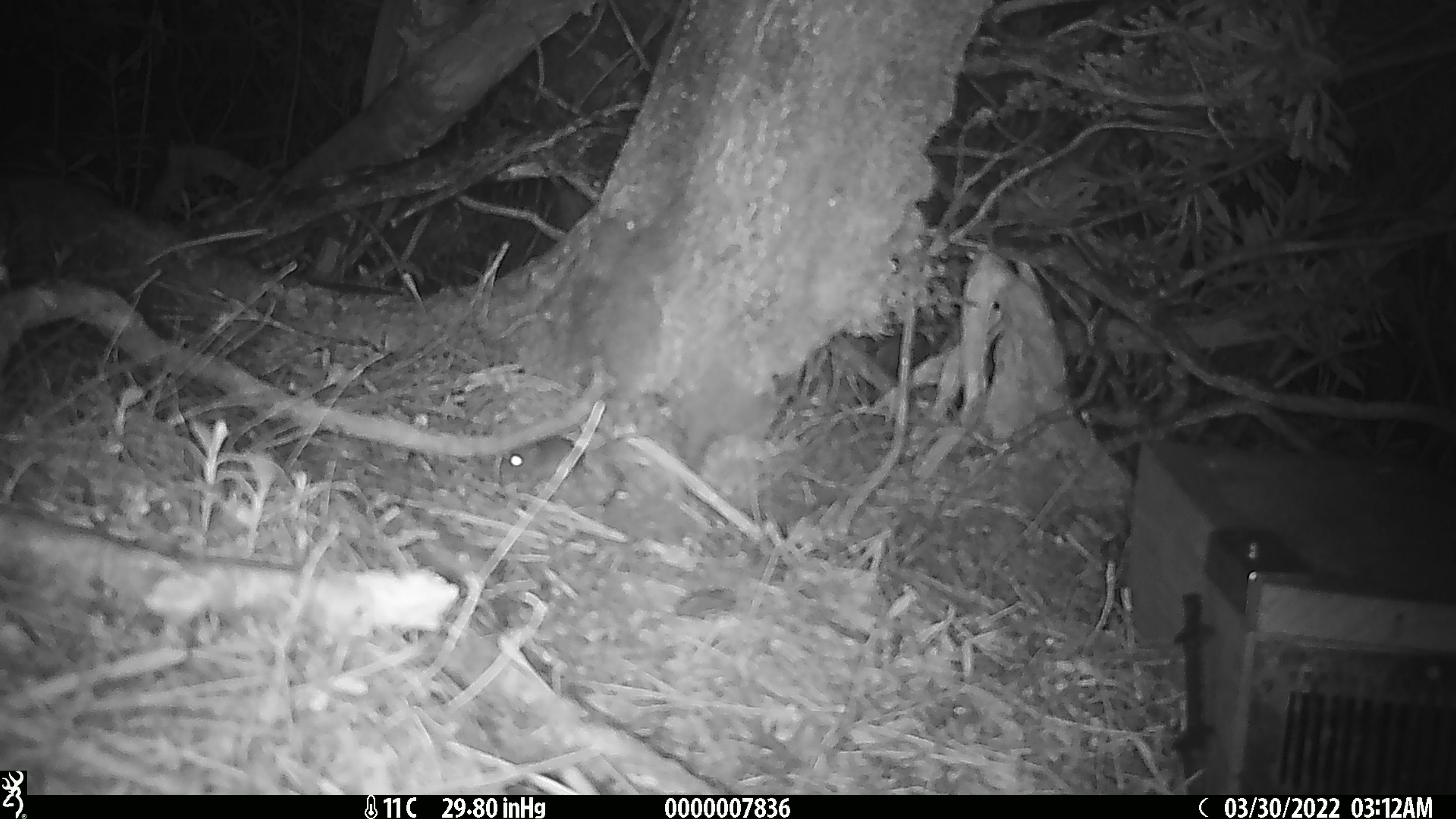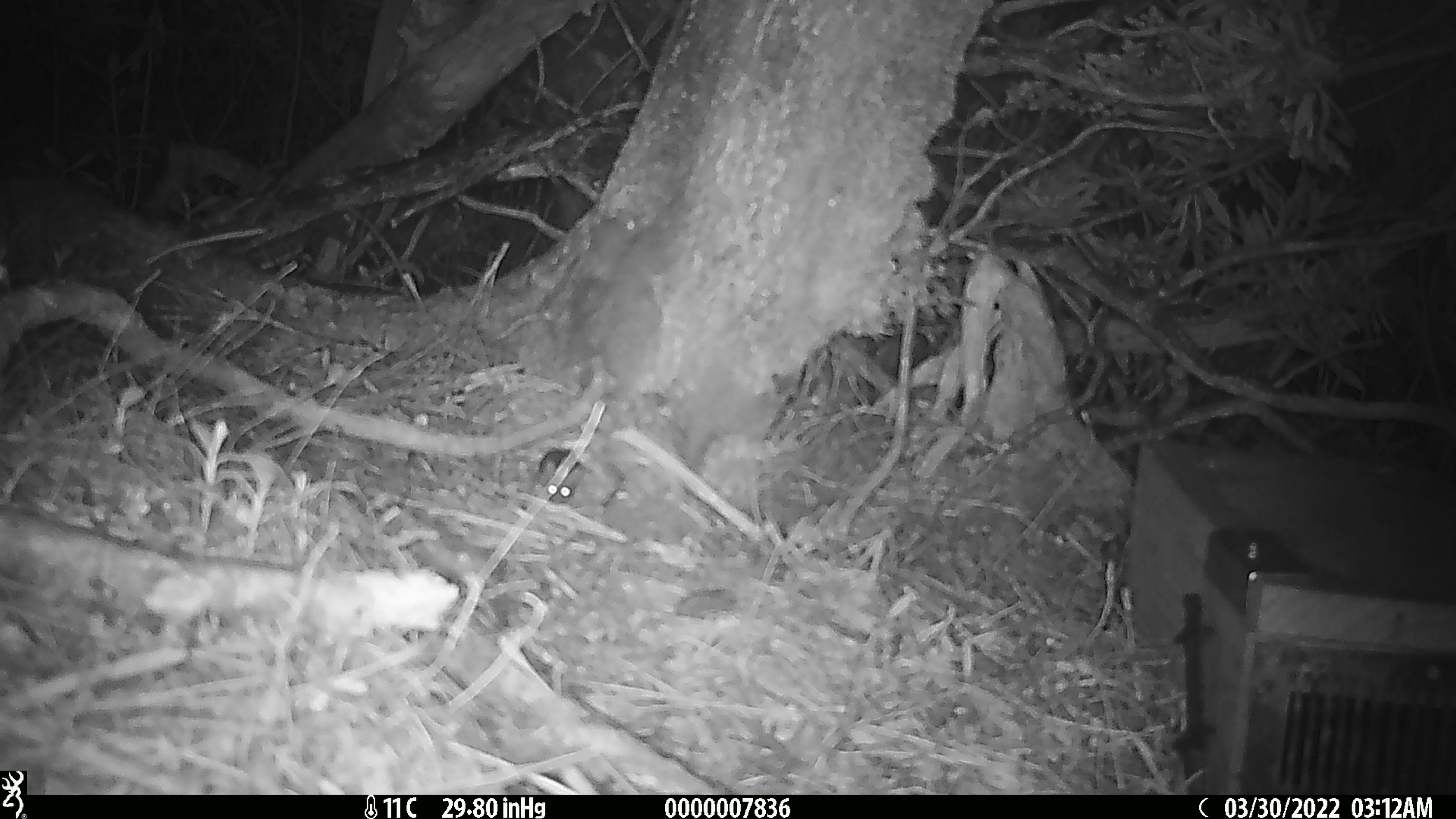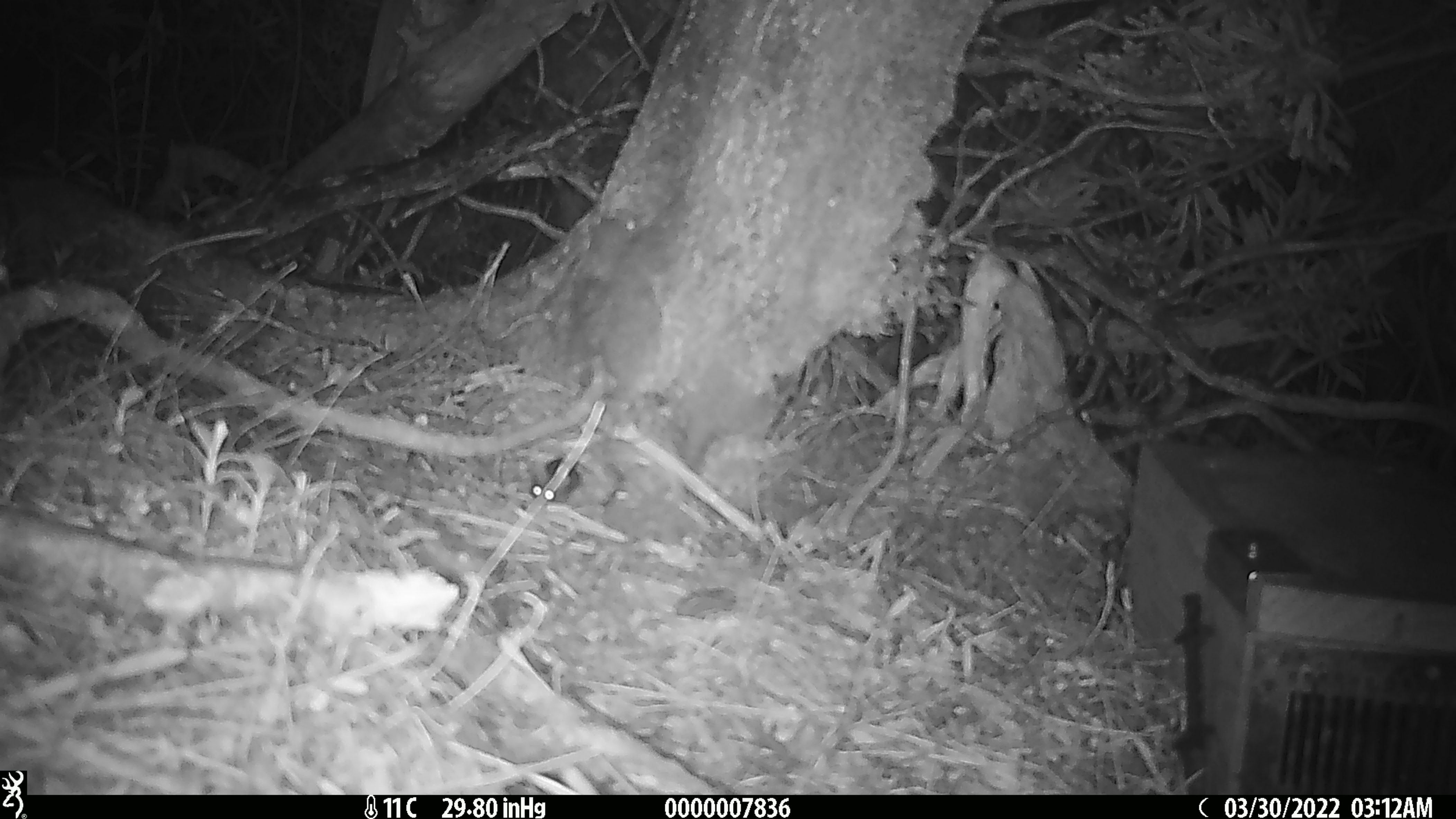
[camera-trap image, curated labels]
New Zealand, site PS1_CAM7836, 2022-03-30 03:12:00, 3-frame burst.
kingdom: Animalia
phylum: Chordata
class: Mammalia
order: Rodentia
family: Muridae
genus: Mus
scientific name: Mus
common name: mouse